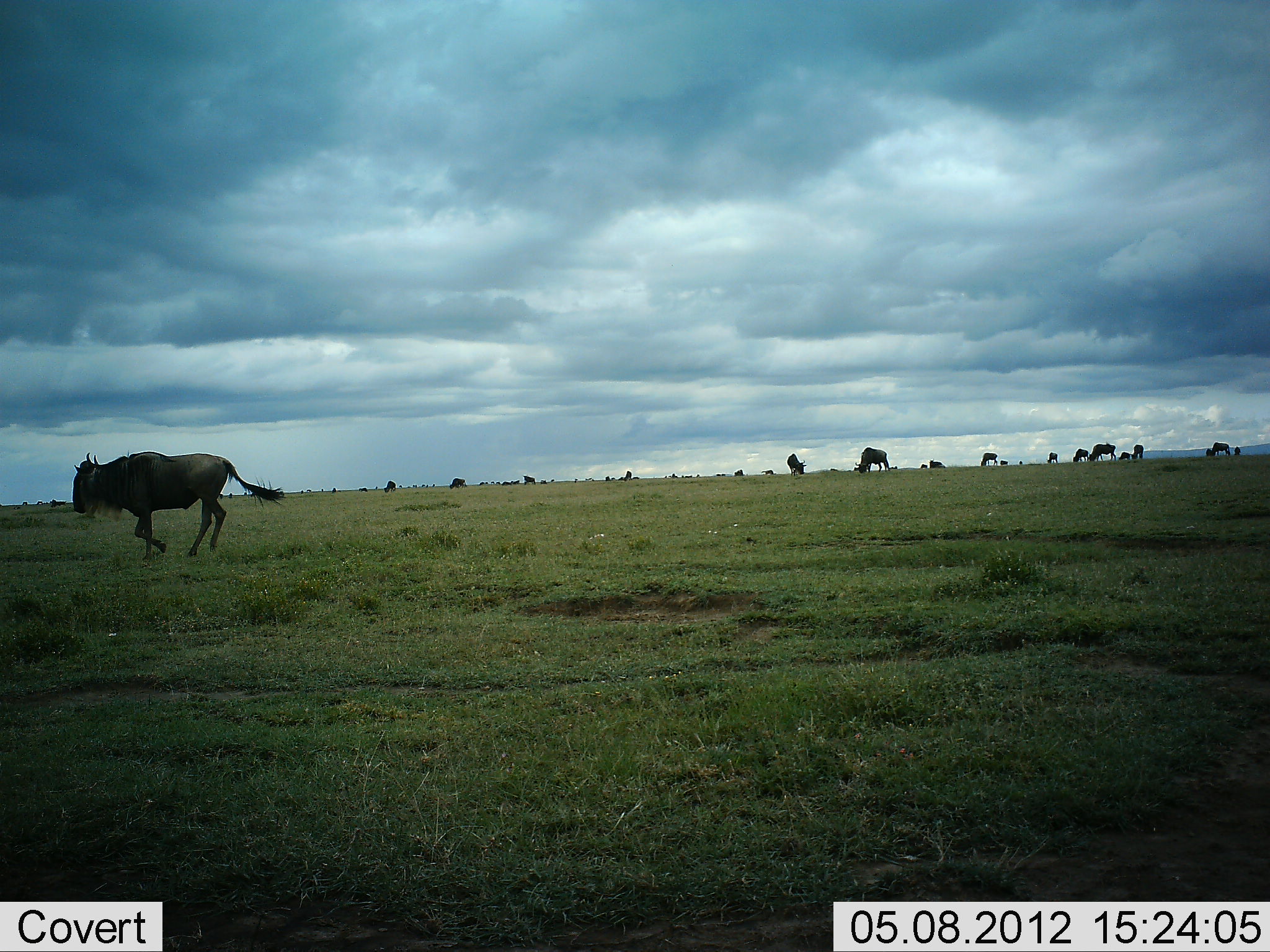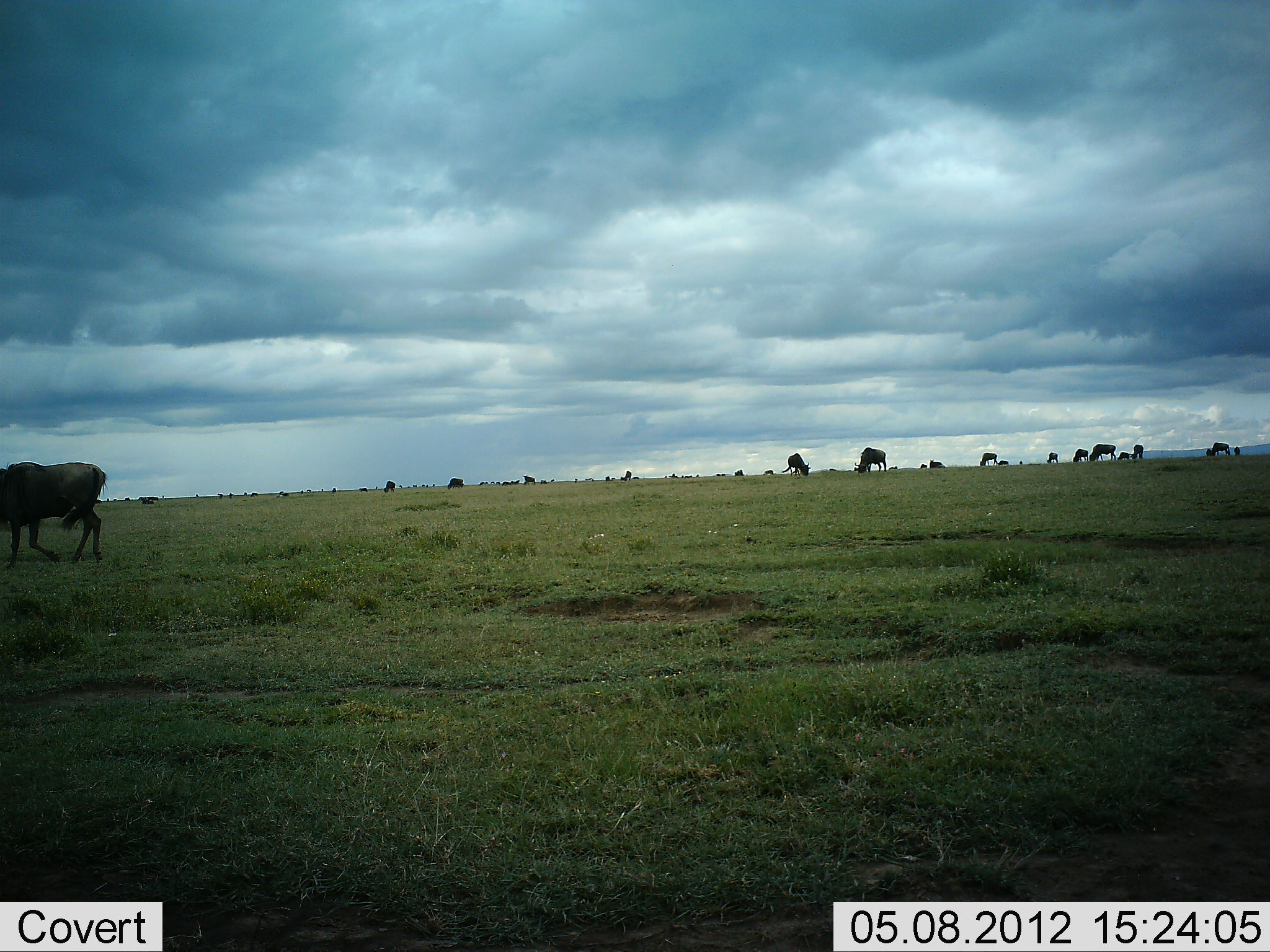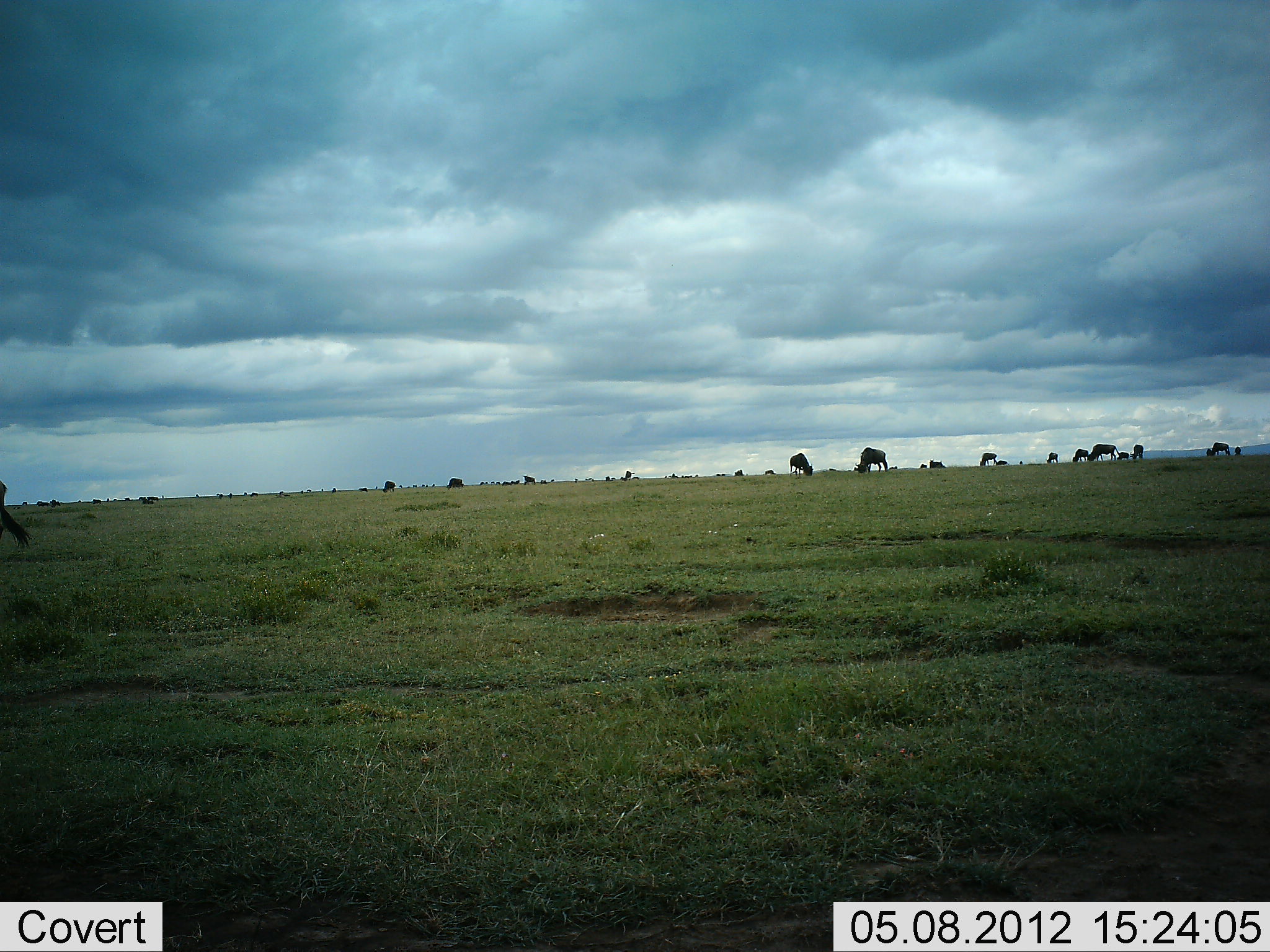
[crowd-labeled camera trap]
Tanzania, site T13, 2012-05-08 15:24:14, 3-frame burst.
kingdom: Animalia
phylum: Chordata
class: Mammalia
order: Artiodactyla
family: Bovidae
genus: Connochaetes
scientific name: Connochaetes taurinus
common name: blue wildebeest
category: wildebeest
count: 11-50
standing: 10%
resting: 0%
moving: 70%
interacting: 0%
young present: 10%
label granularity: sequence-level